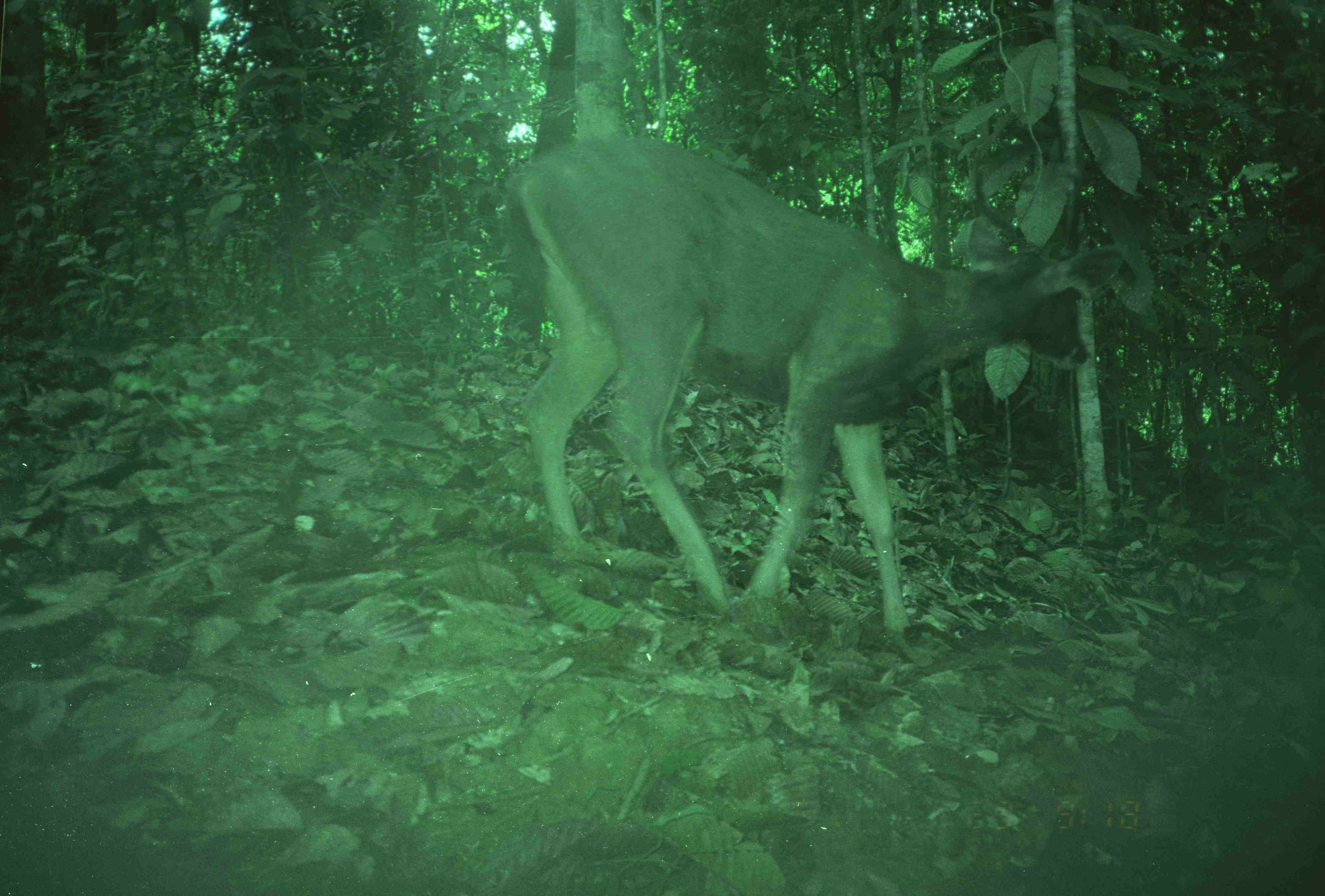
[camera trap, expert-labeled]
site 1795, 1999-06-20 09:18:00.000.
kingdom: Animalia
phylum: Chordata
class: Mammalia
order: Artiodactyla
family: Cervidae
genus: Rusa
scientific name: Rusa unicolor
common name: sambar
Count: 1.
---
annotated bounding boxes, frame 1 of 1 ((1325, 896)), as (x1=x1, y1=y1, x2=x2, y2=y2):
rusa unicolor: (x1=505, y1=139, x2=1123, y2=633)